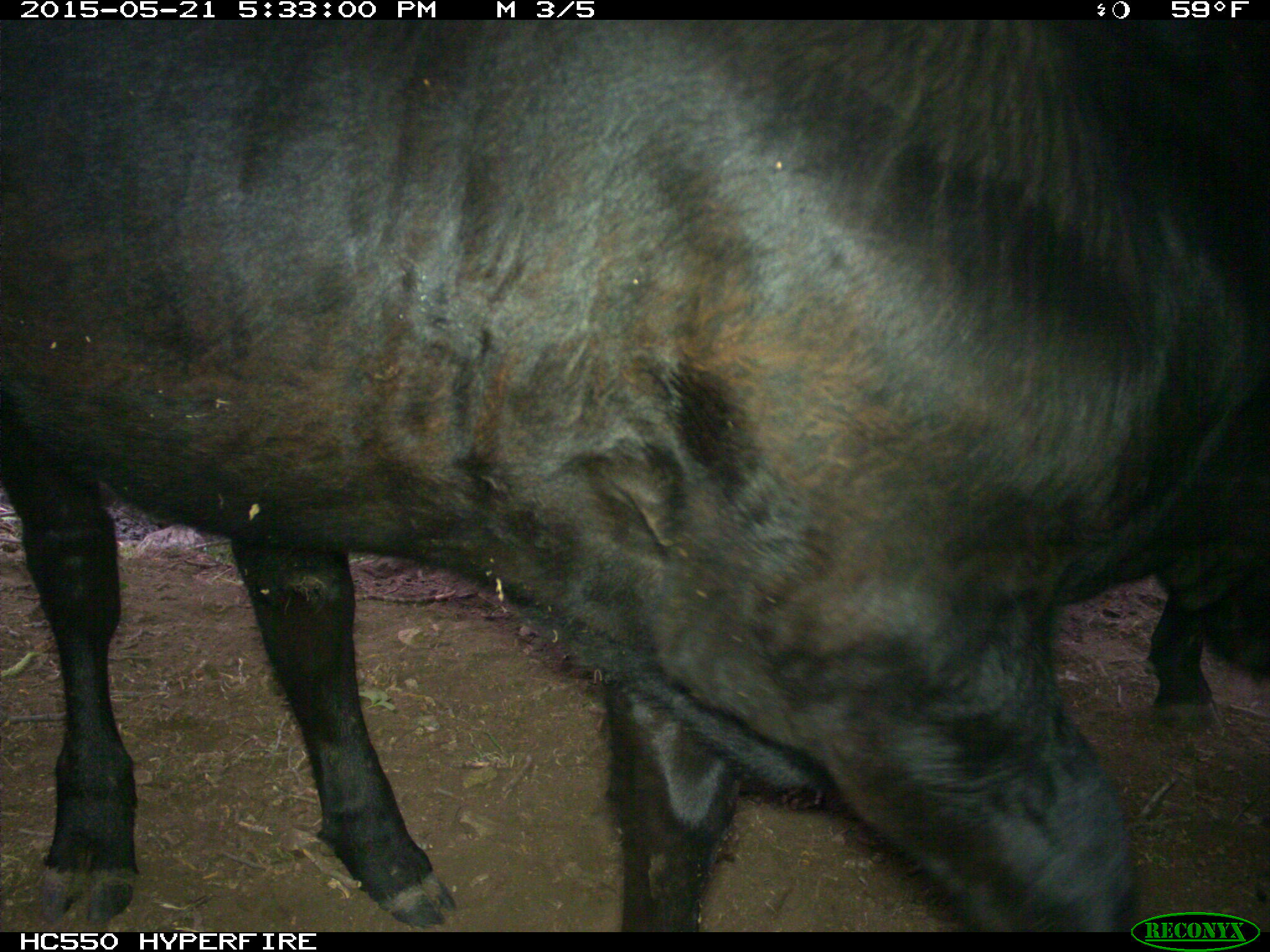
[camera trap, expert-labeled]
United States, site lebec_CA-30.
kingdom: Animalia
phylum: Chordata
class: Mammalia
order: Artiodactyla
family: Bovidae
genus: Bos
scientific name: Bos taurus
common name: domestic cow